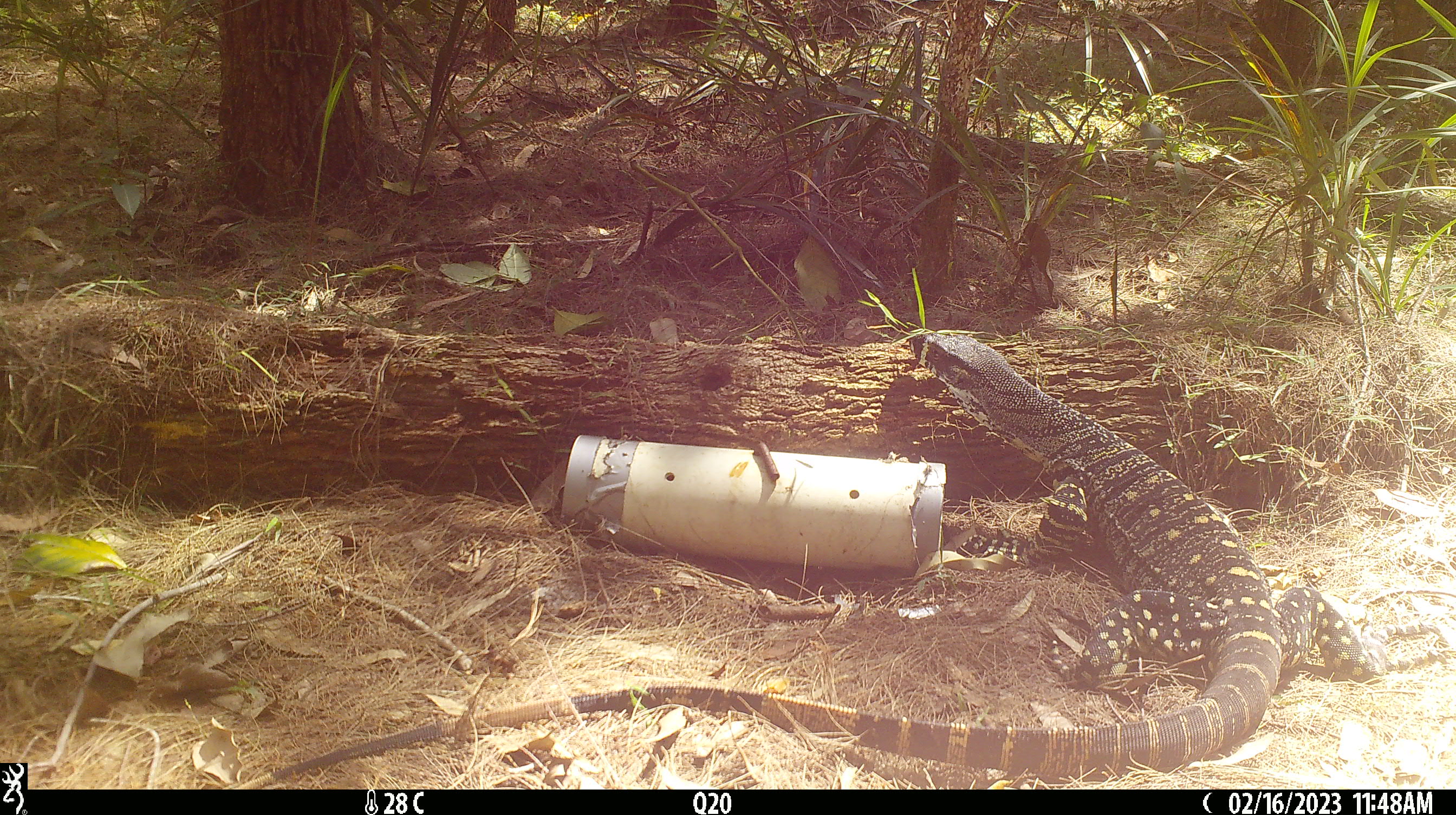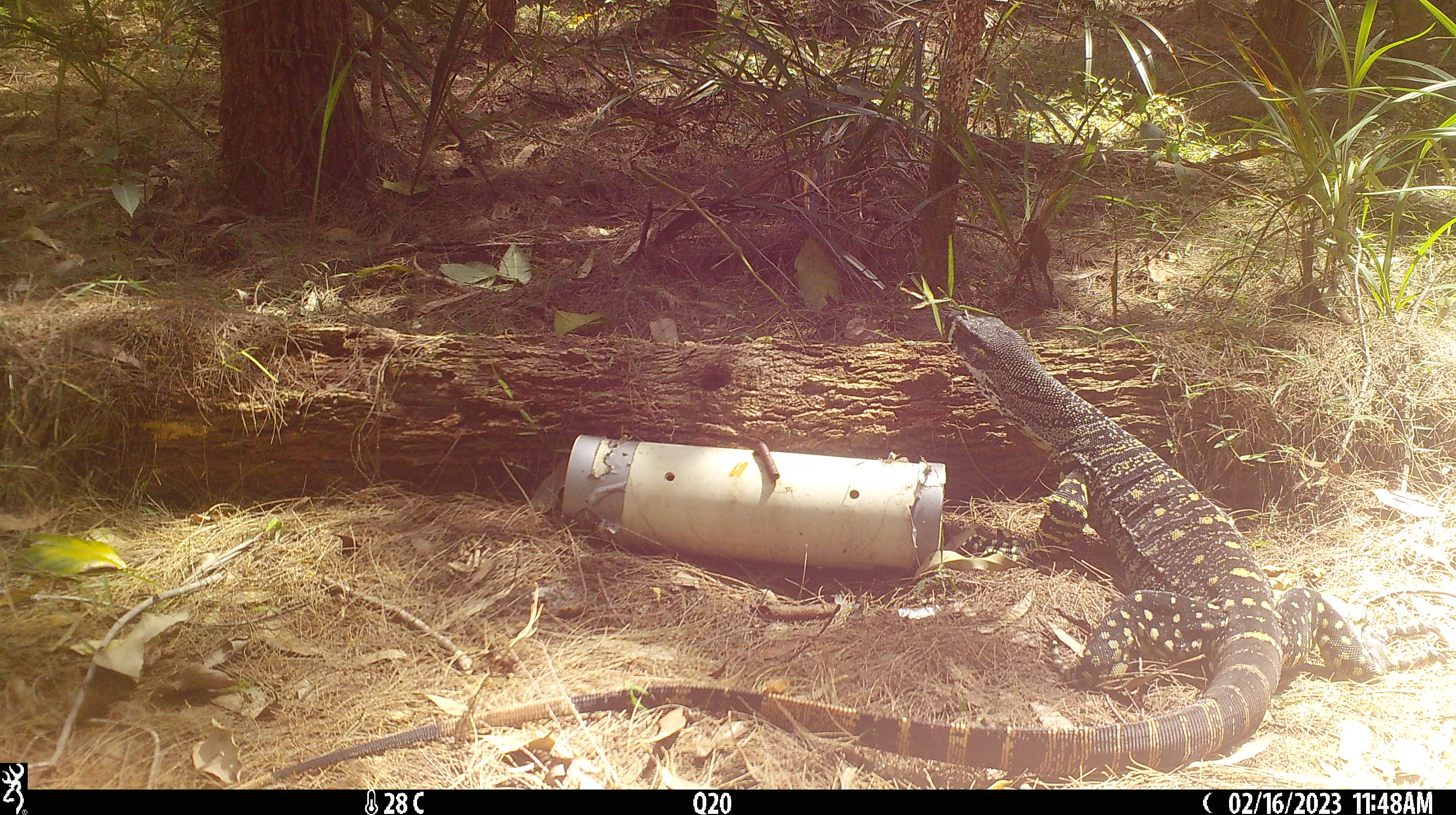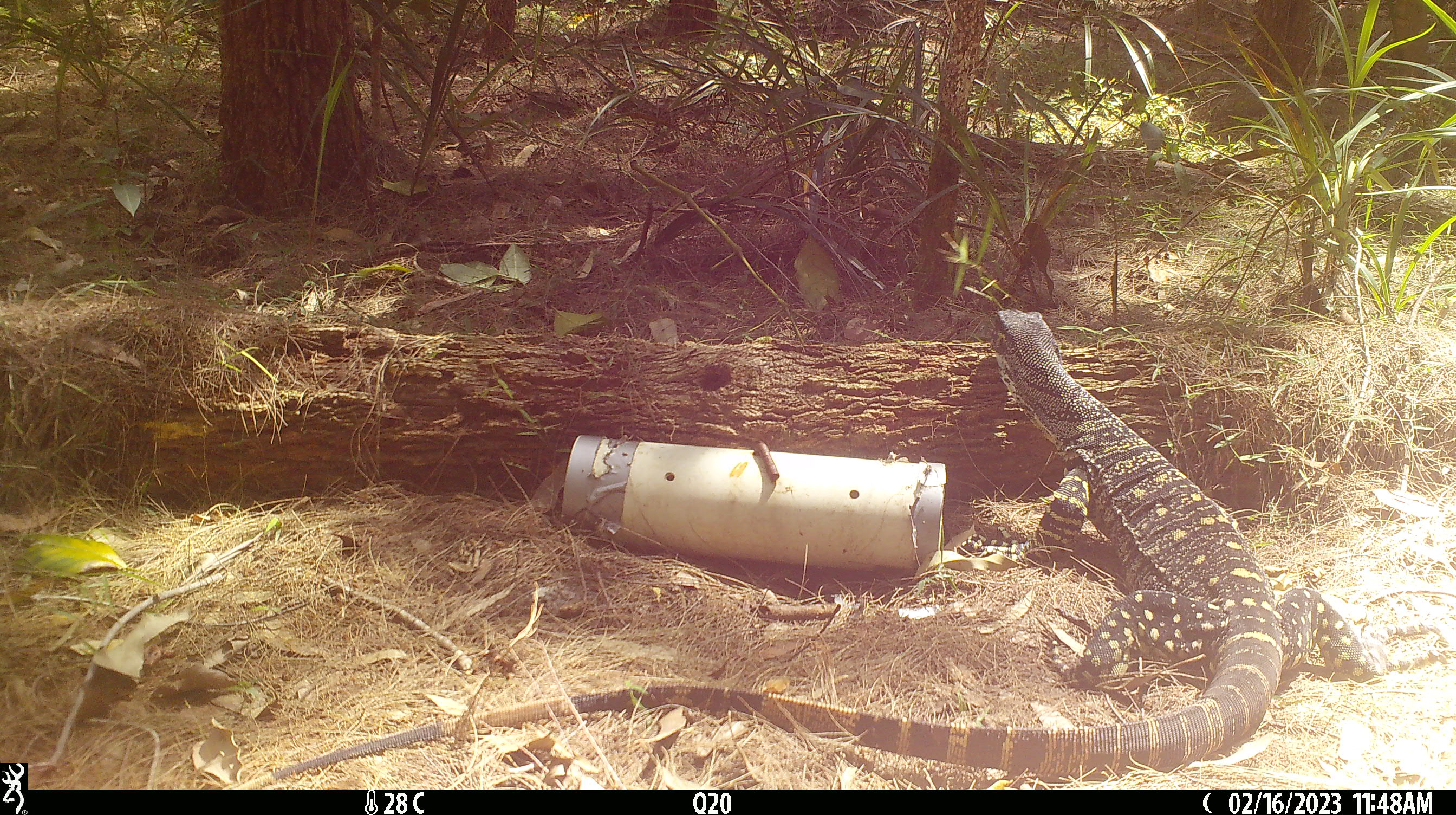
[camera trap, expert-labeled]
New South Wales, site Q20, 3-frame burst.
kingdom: Animalia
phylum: Chordata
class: Reptilia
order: Squamata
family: Varanidae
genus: Varanus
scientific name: Varanus varius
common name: lace monitor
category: goanna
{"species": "goanna (lace monitor) (Varanus varius)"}